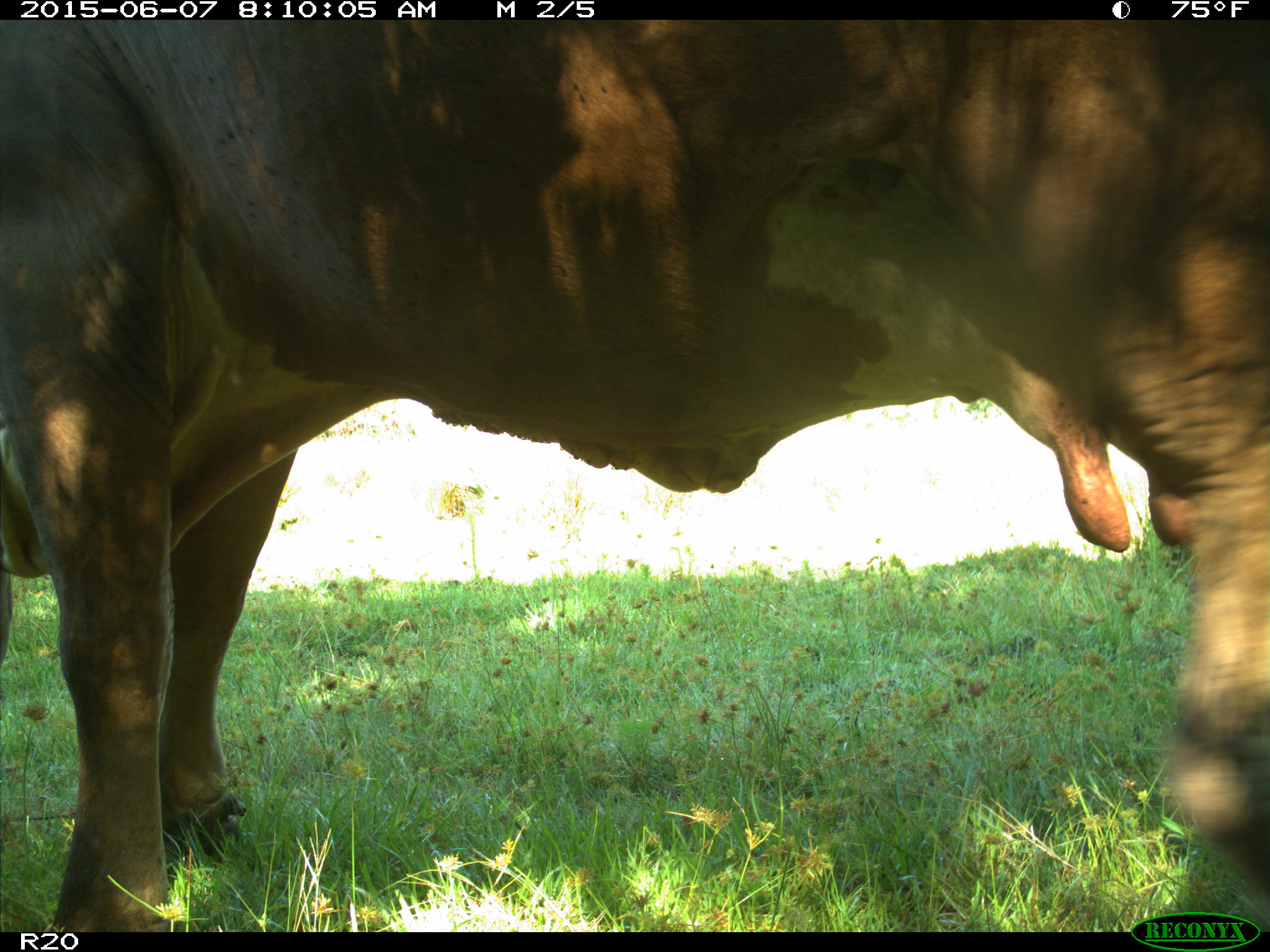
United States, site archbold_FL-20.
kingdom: Animalia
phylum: Chordata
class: Mammalia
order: Artiodactyla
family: Bovidae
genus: Bos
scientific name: Bos taurus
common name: domestic cow